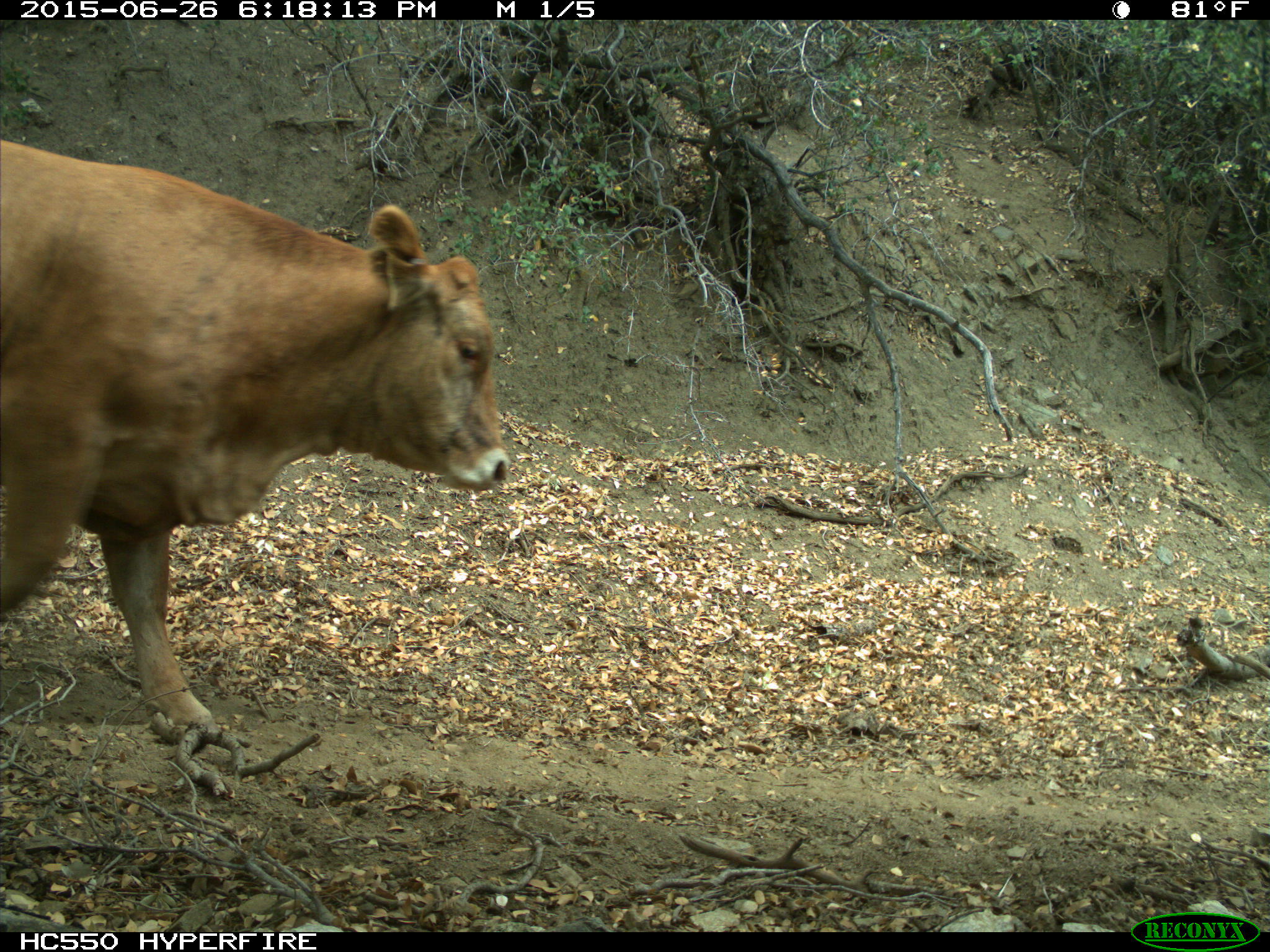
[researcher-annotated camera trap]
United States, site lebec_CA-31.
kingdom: Animalia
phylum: Chordata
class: Mammalia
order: Artiodactyla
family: Bovidae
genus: Bos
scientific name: Bos taurus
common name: domestic cow